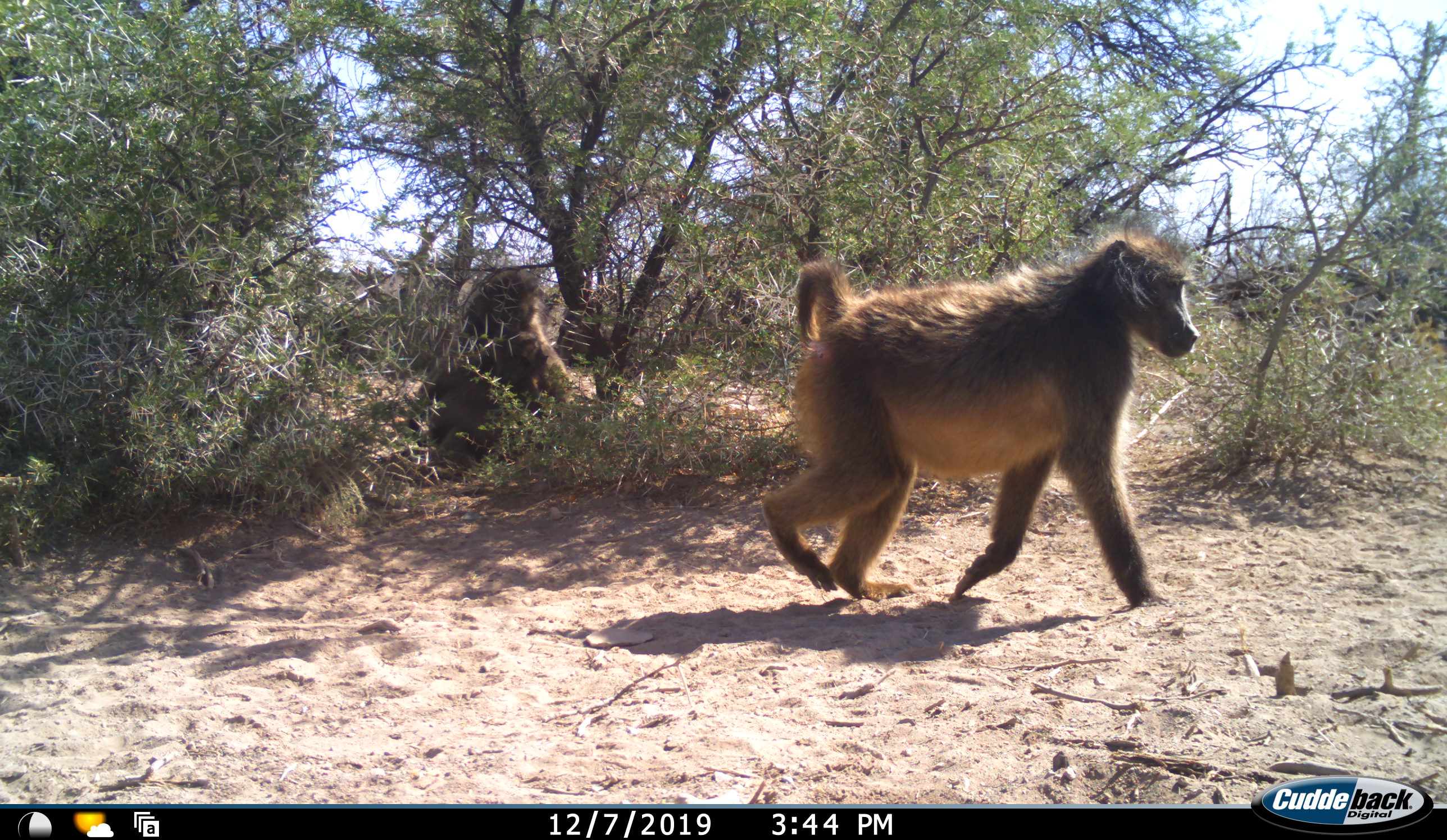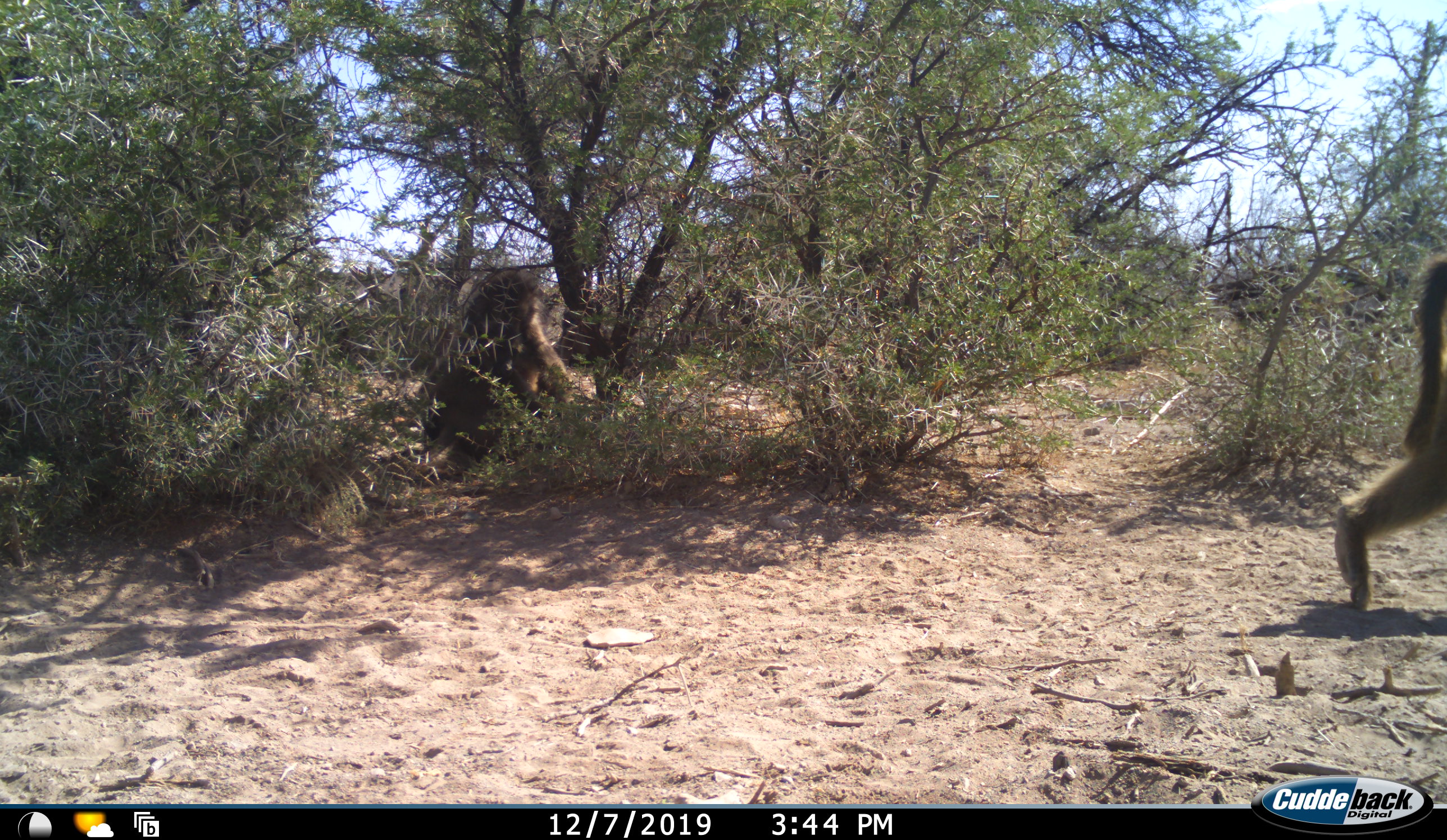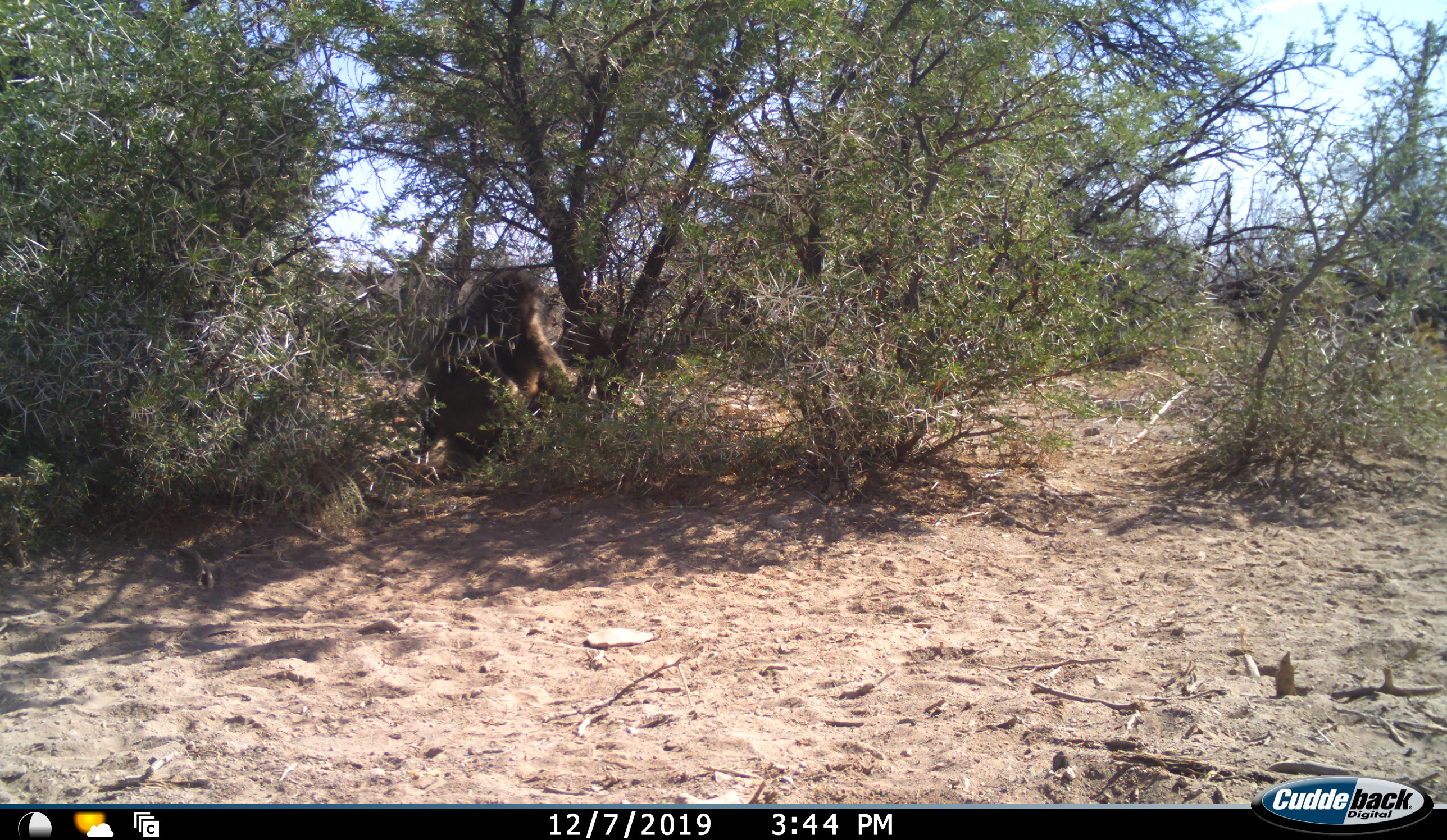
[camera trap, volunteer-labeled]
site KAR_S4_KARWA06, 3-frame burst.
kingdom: Animalia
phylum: Chordata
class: Mammalia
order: Primates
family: Cercopithecidae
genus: Papio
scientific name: Papio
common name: baboon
Baboon (Papio), count 3. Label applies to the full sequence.